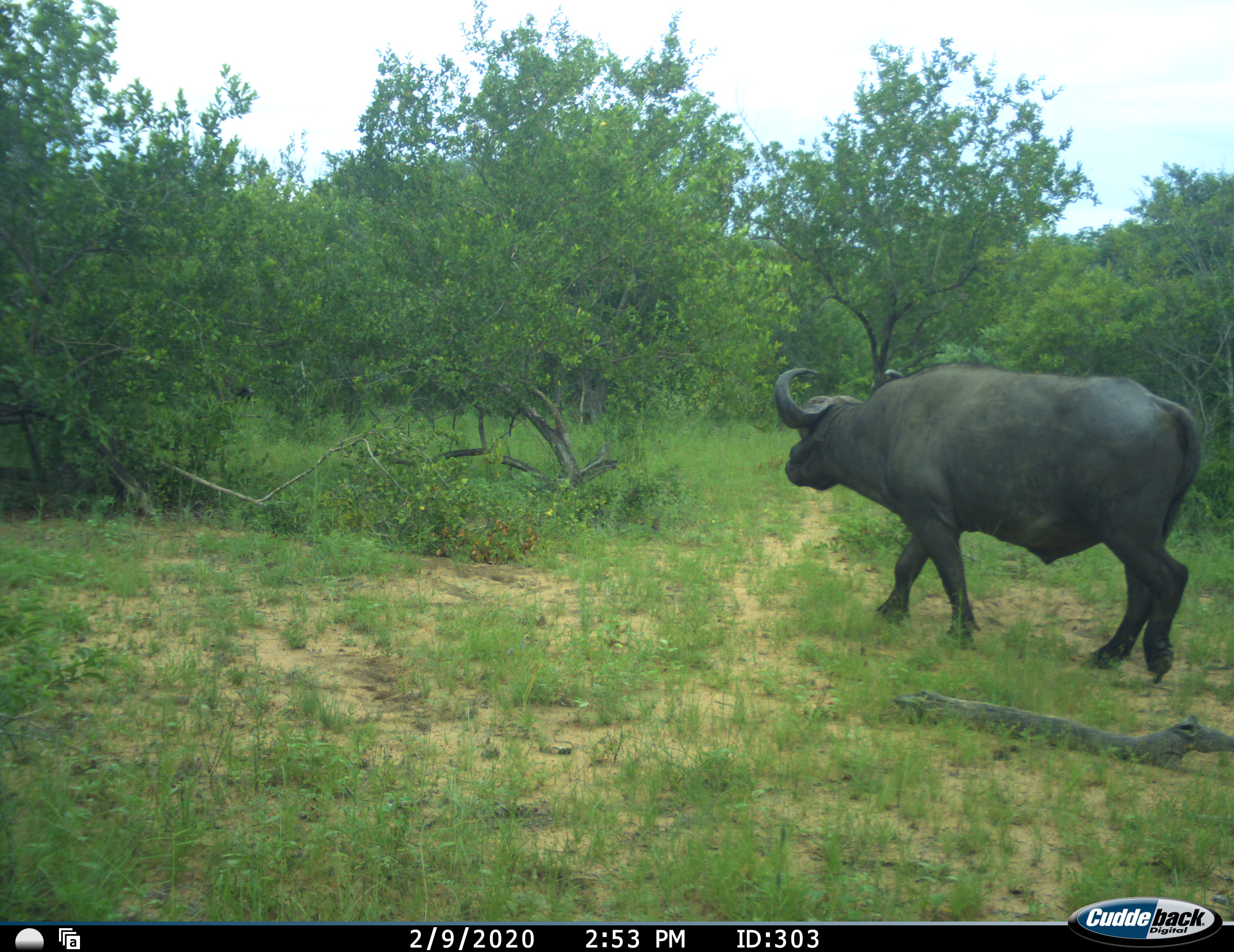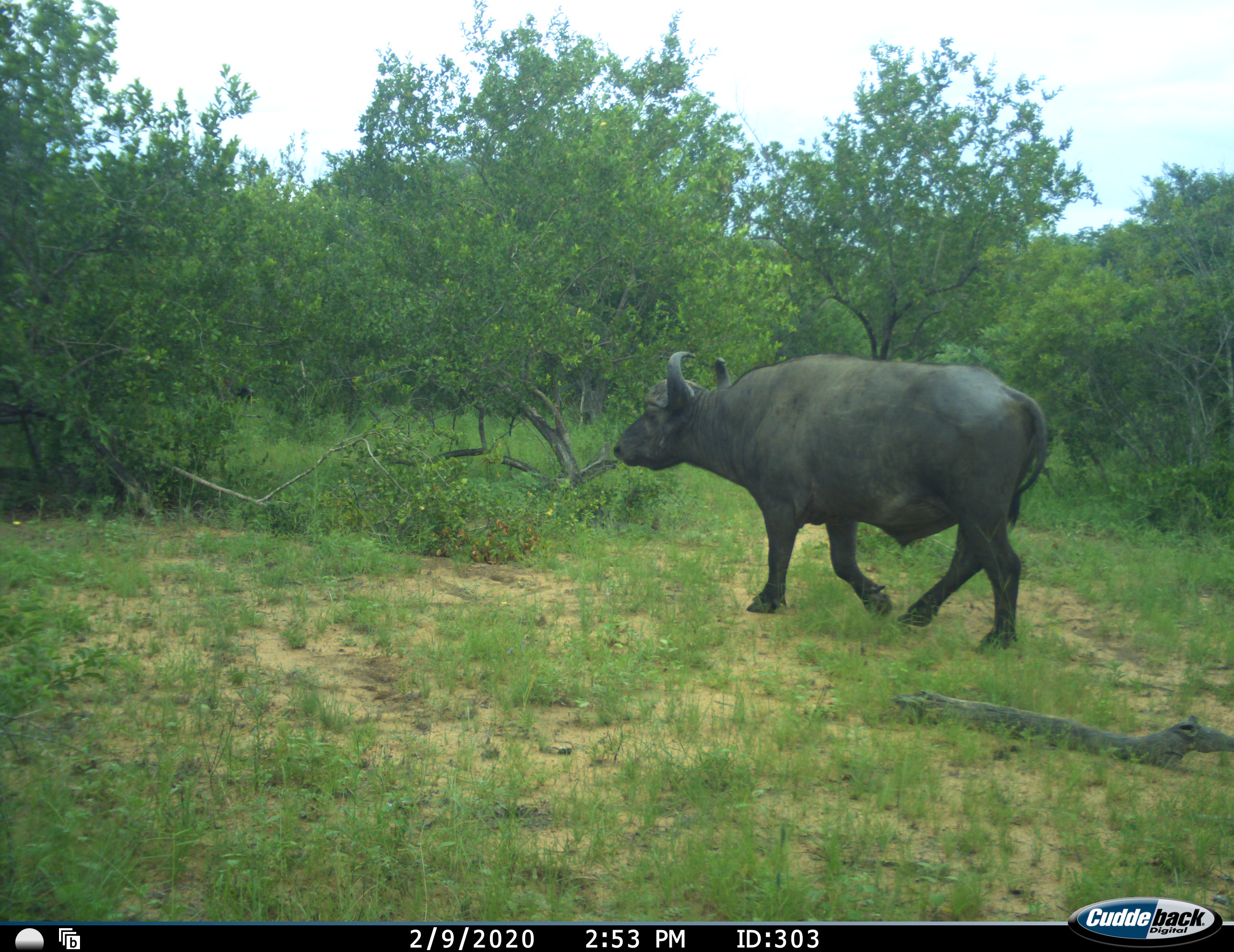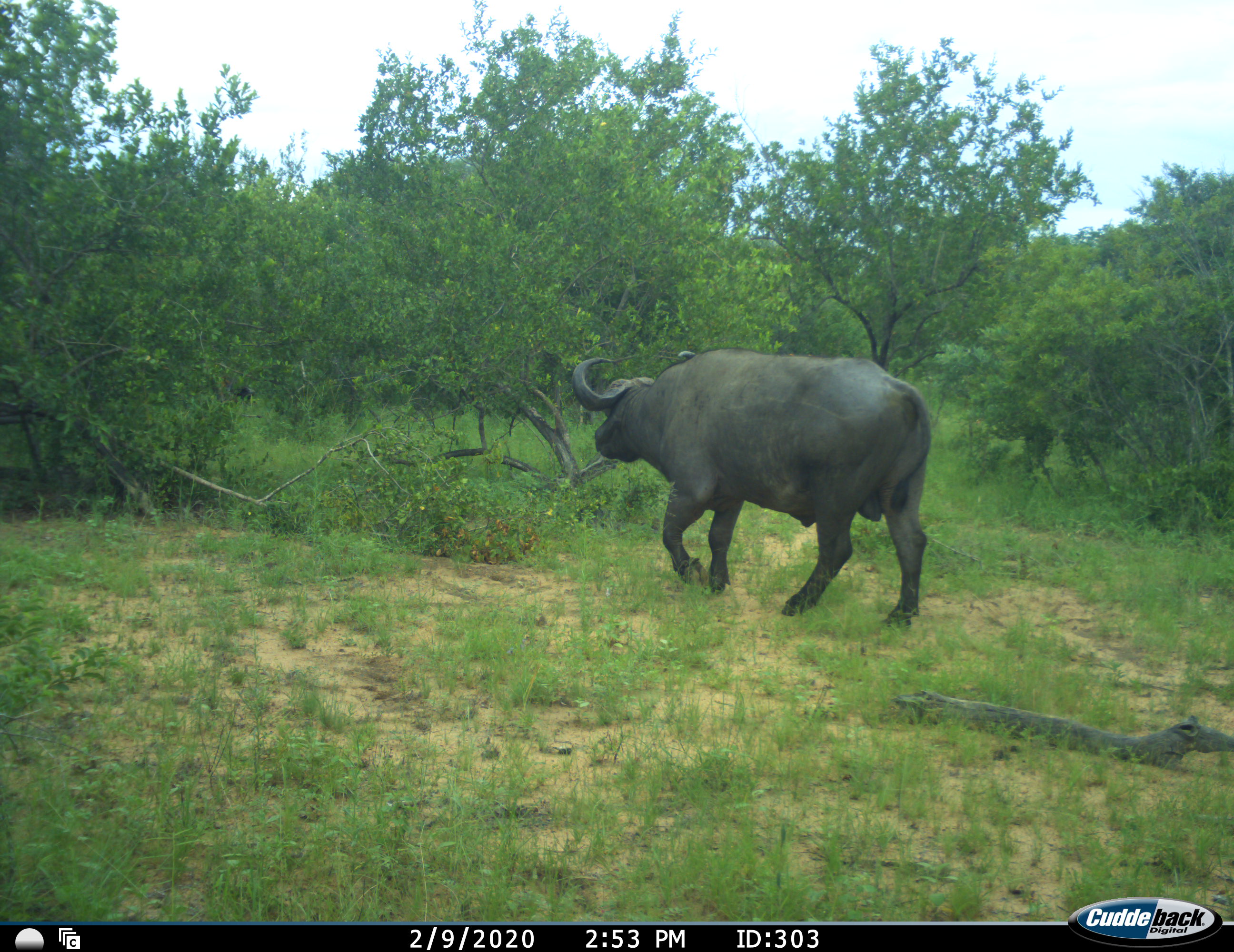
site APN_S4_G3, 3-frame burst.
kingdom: Animalia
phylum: Chordata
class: Mammalia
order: Artiodactyla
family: Bovidae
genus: Syncerus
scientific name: Syncerus caffer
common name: african buffalo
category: buffalo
Buffalo (african buffalo) (Syncerus caffer), count 1. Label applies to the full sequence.